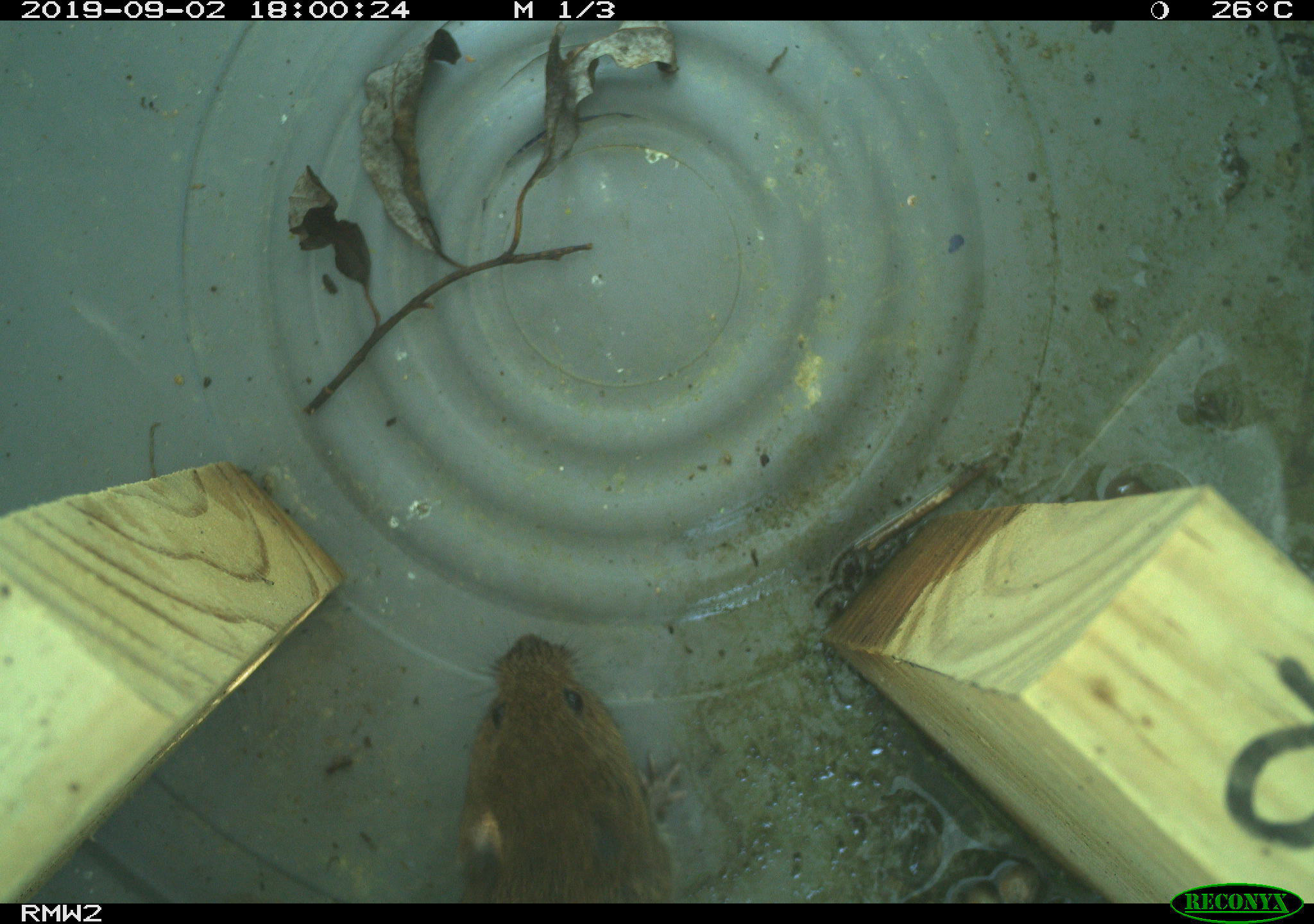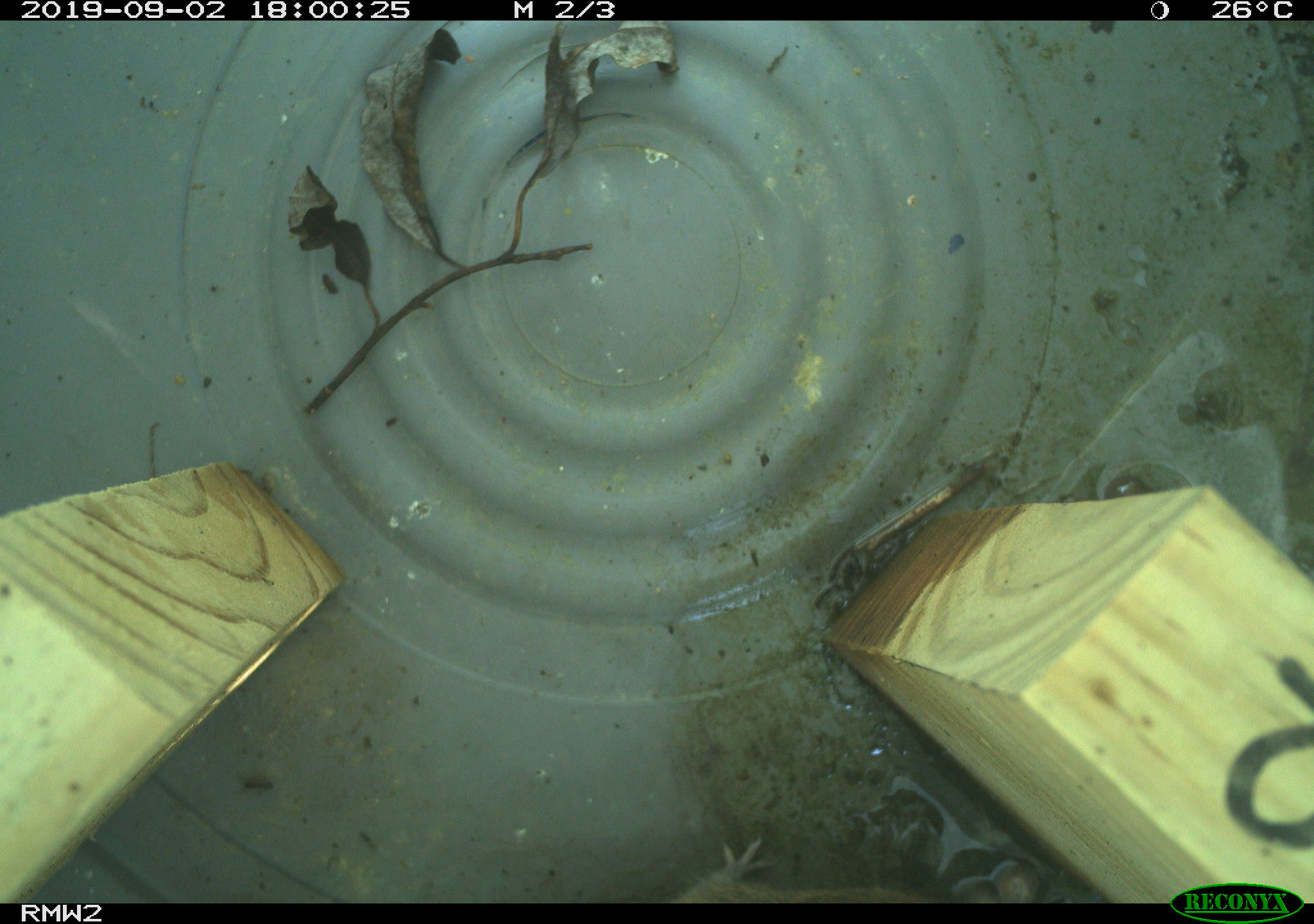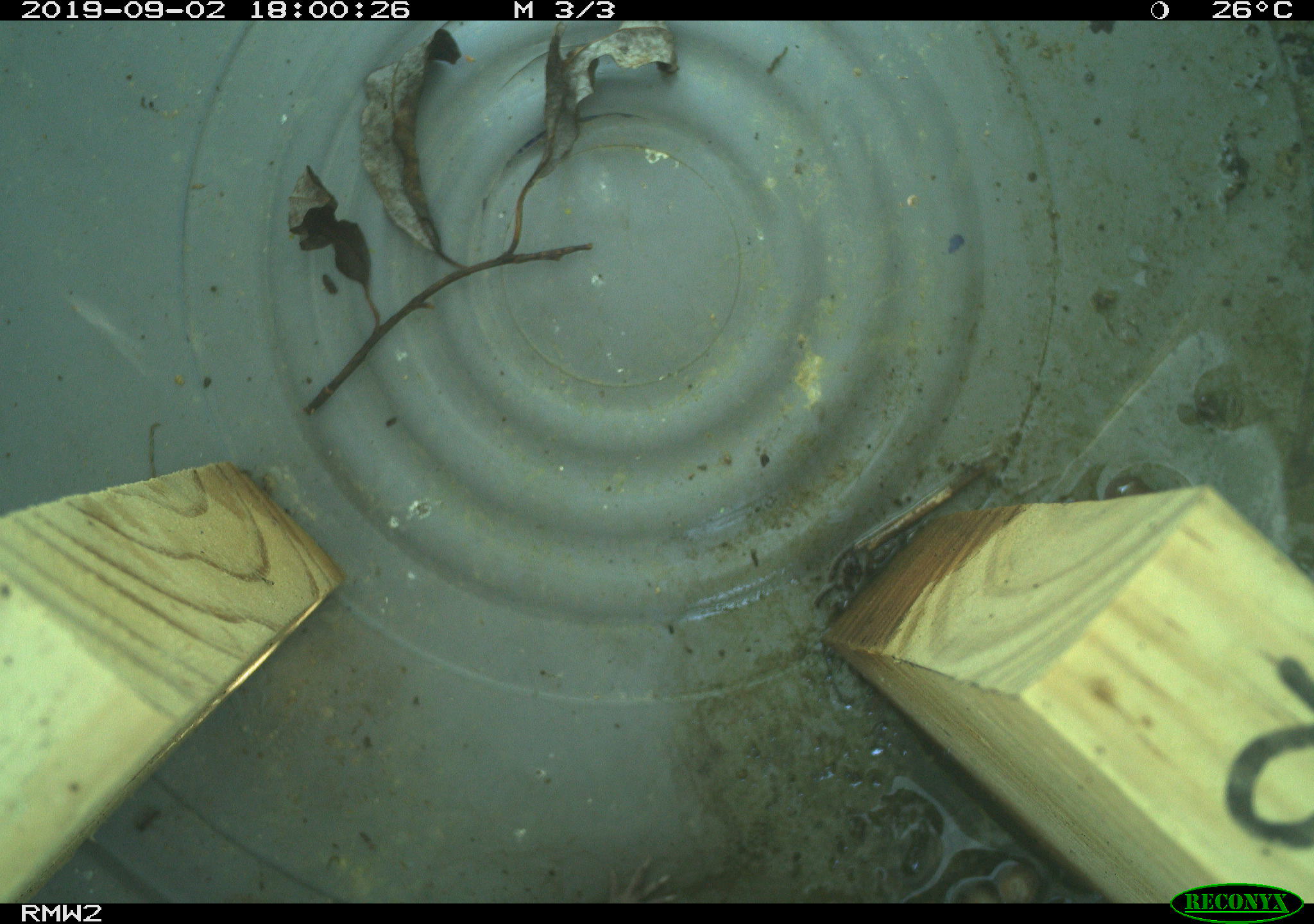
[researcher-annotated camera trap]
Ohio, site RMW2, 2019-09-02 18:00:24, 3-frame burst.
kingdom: Animalia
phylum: Chordata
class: Mammalia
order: Rodentia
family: Cricetidae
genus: Microtus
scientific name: Microtus pennsylvanicus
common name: meadow vole